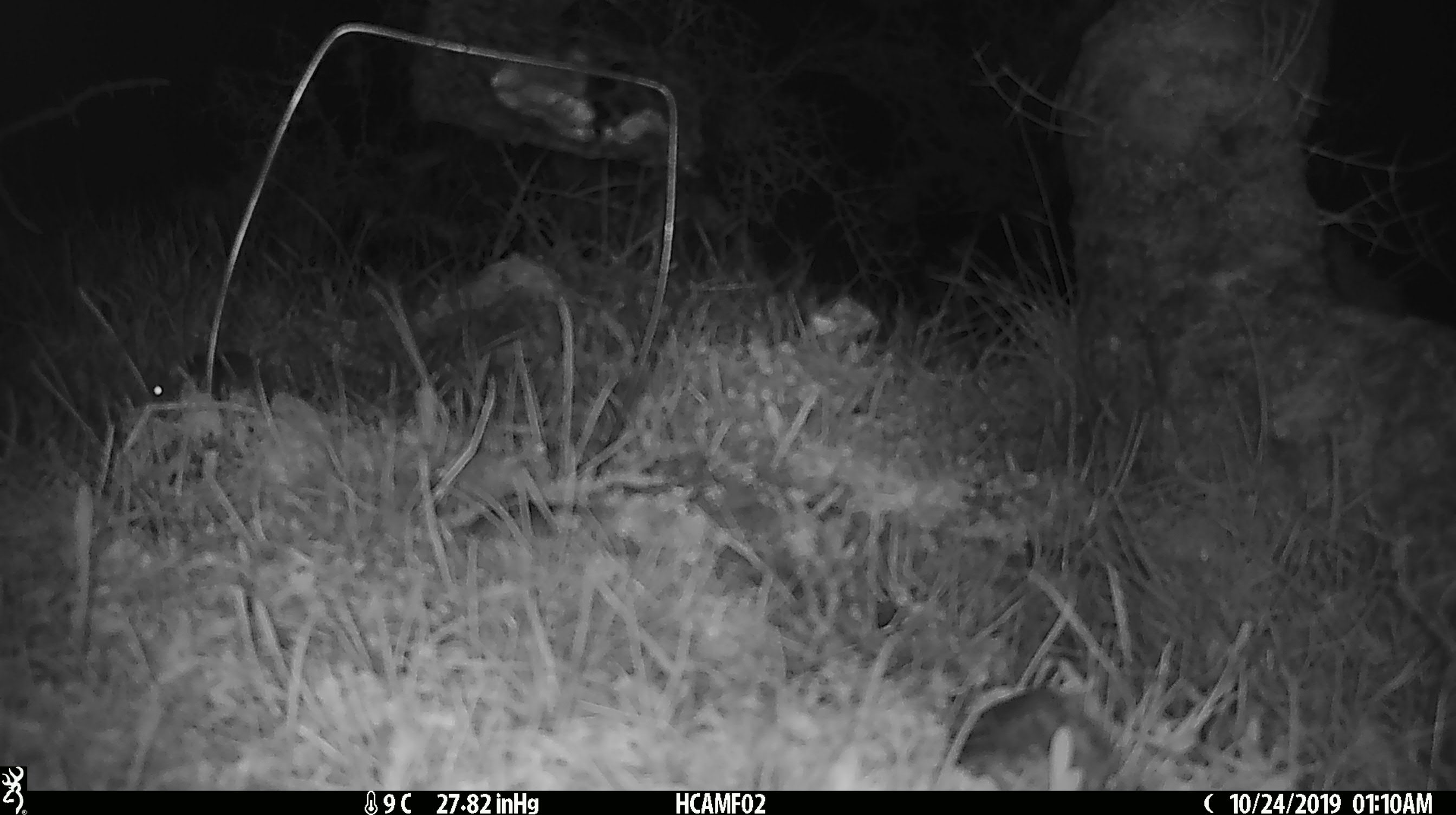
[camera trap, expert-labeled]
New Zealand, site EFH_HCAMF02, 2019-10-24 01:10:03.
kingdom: Animalia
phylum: Chordata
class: Mammalia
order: Rodentia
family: Muridae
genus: Mus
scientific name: Mus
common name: mouse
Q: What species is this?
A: Mouse (Mus).